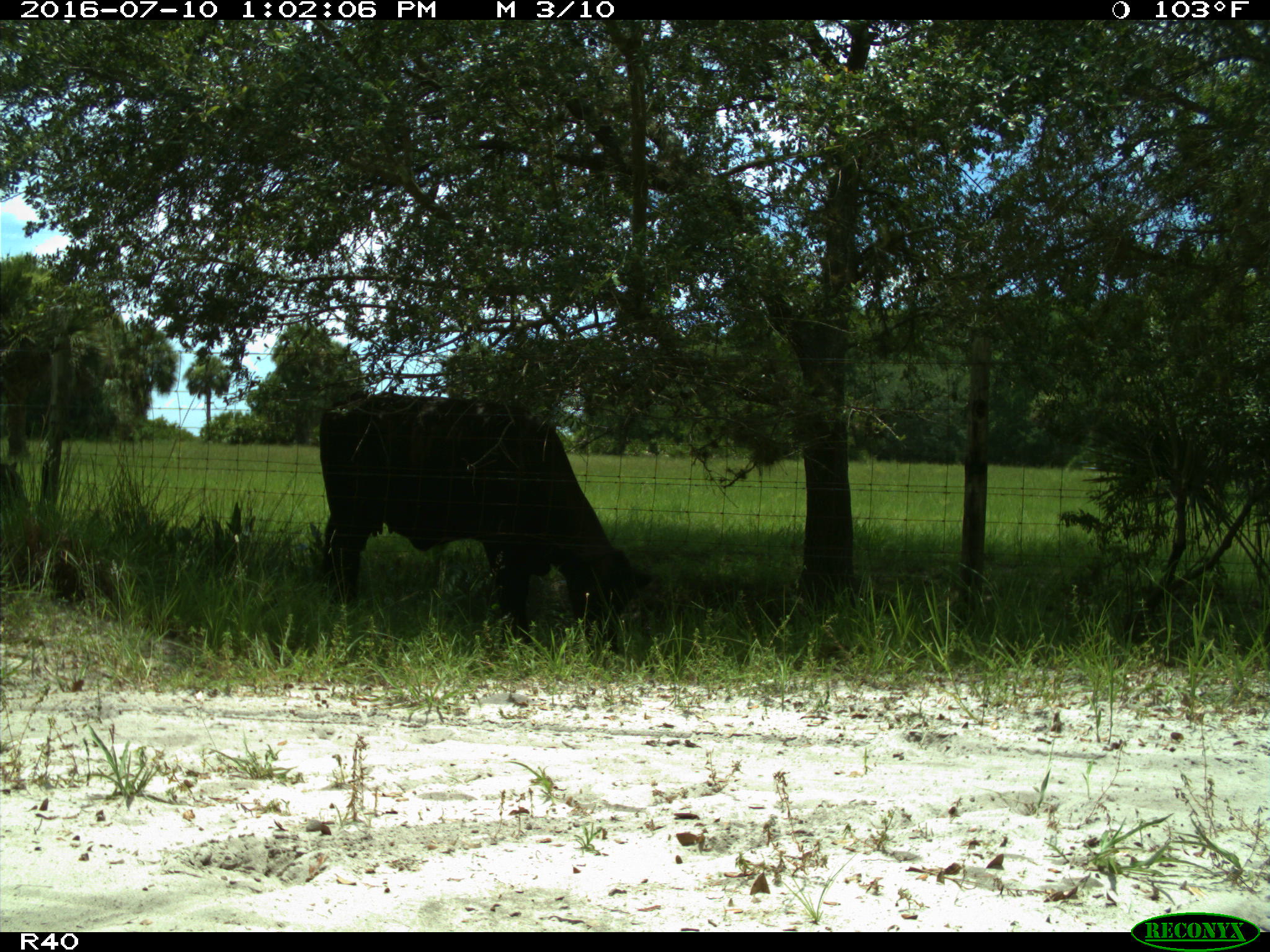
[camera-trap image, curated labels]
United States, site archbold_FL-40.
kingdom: Animalia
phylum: Chordata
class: Mammalia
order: Artiodactyla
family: Bovidae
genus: Bos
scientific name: Bos taurus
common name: domestic cow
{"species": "Bos taurus (domestic cow)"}